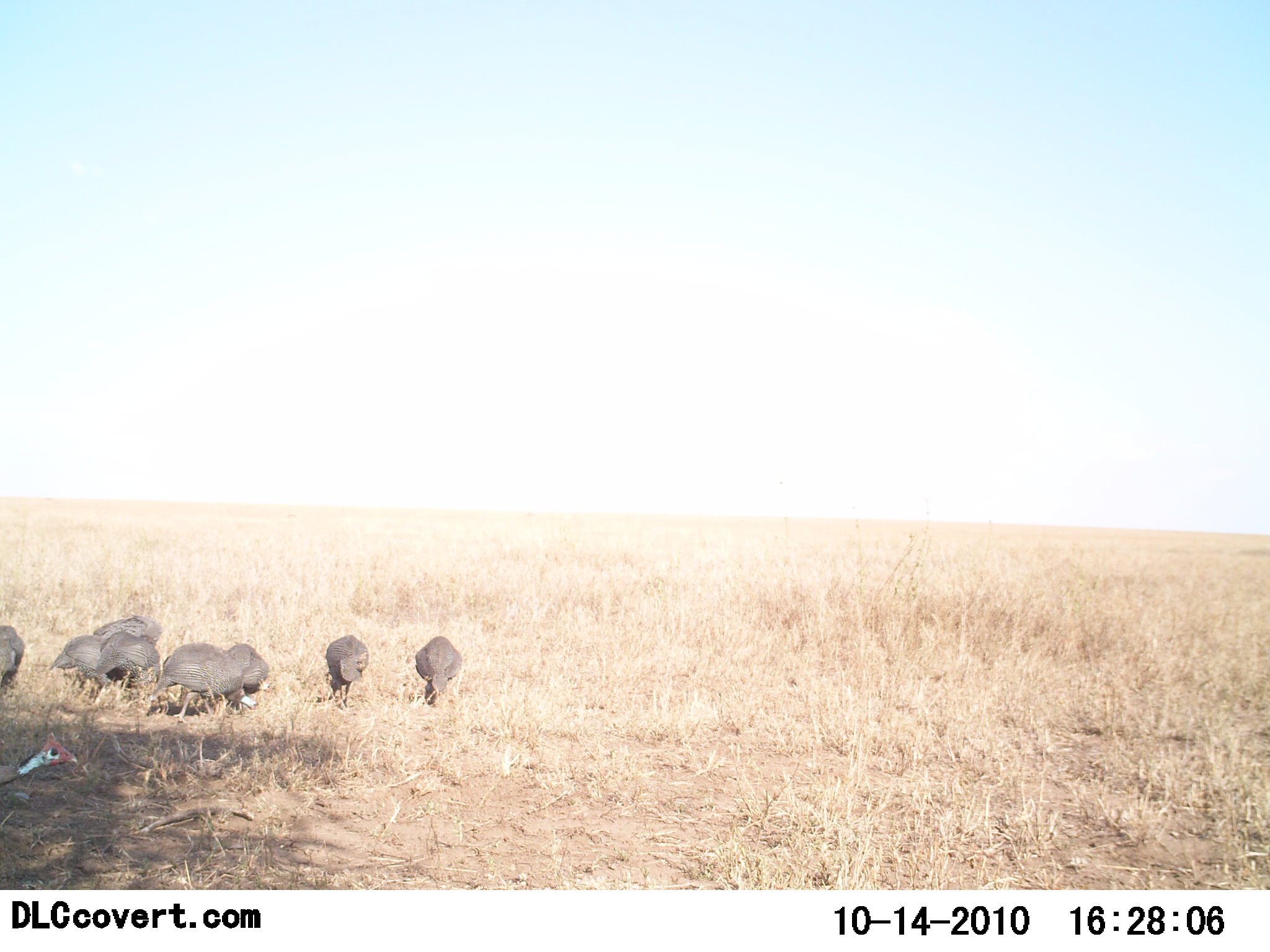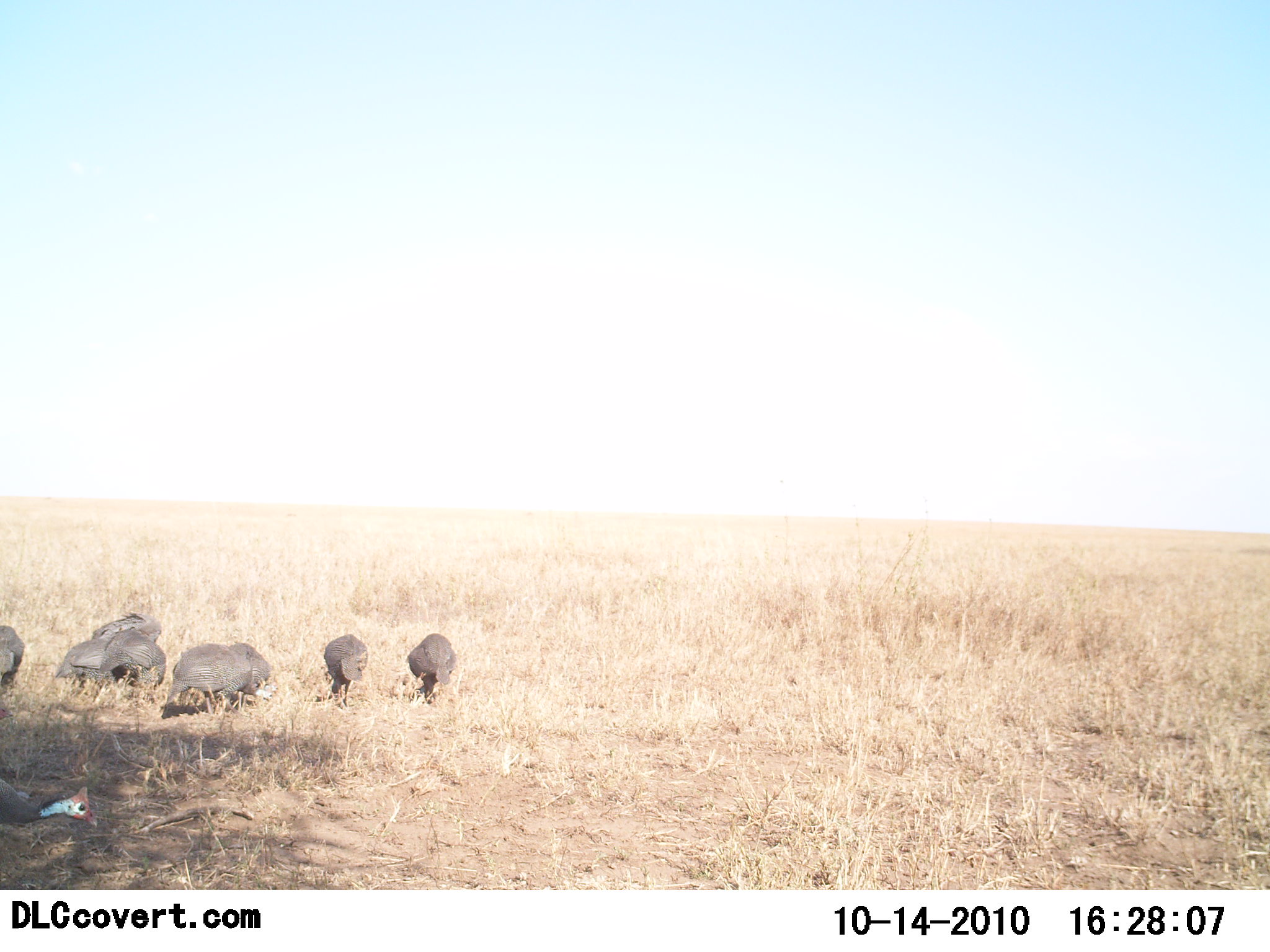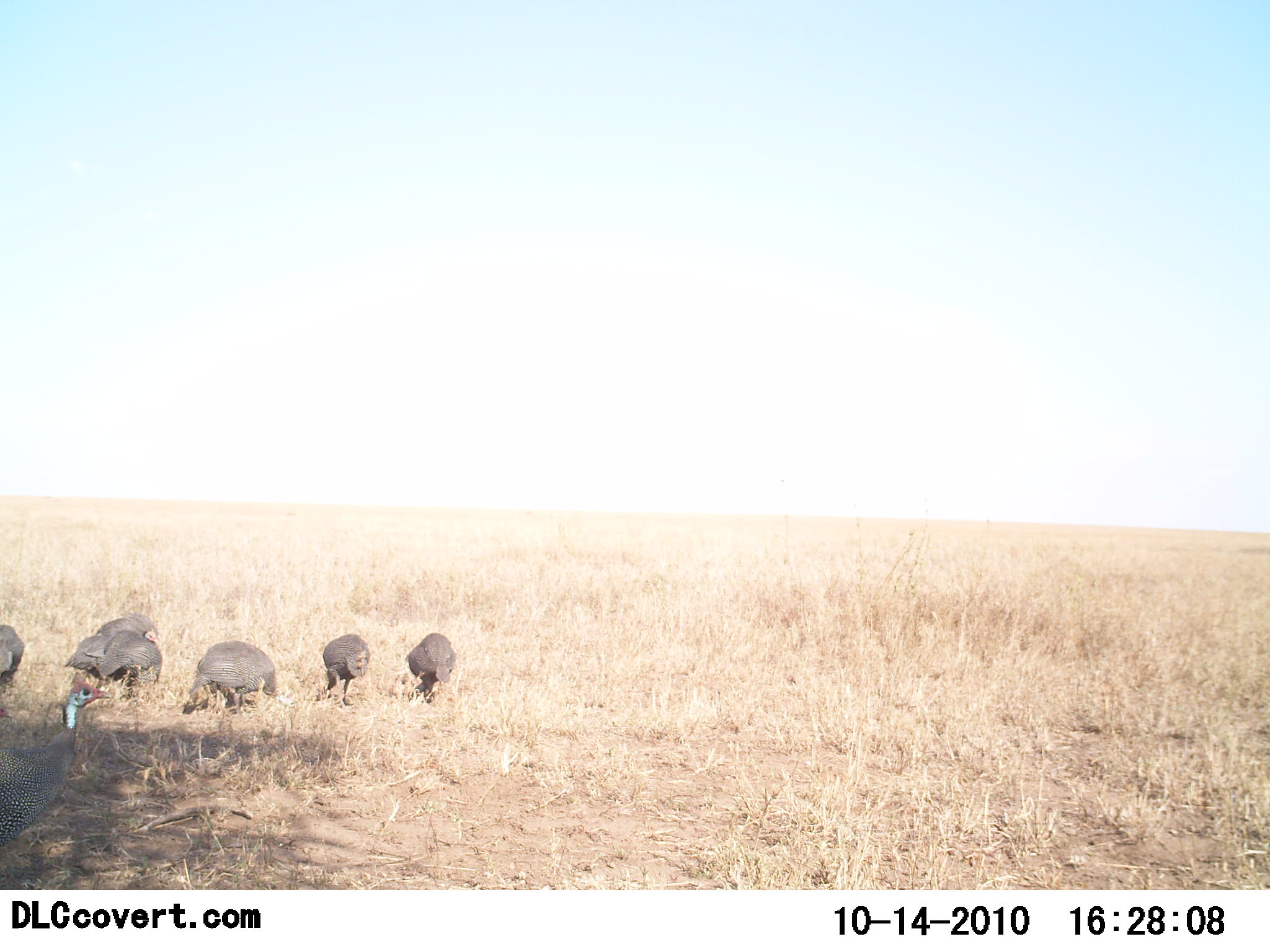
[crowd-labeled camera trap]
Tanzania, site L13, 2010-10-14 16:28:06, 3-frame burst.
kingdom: Animalia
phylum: Chordata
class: Aves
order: Galliformes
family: Numididae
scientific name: Numididae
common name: guinea fowl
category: guineafowl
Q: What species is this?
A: Guineafowl (guinea fowl) (Numididae).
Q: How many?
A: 9.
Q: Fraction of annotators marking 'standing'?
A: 6%.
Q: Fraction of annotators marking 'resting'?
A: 0%.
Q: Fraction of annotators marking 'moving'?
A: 6%.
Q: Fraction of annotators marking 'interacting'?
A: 6%.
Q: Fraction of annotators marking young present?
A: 0%.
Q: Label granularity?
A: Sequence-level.